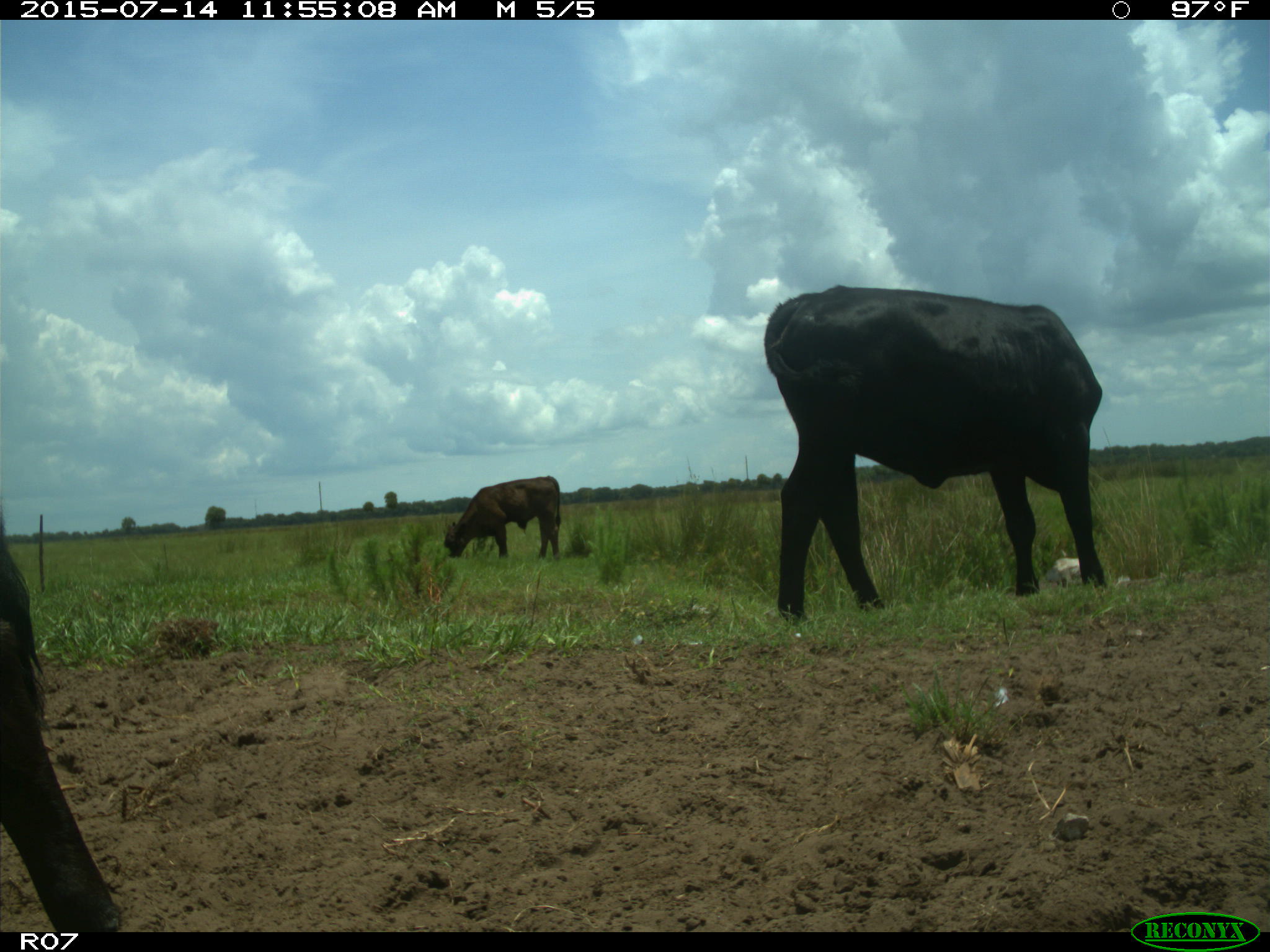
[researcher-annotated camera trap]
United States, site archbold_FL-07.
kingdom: Animalia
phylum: Chordata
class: Mammalia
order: Artiodactyla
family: Bovidae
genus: Bos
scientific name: Bos taurus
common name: domestic cow